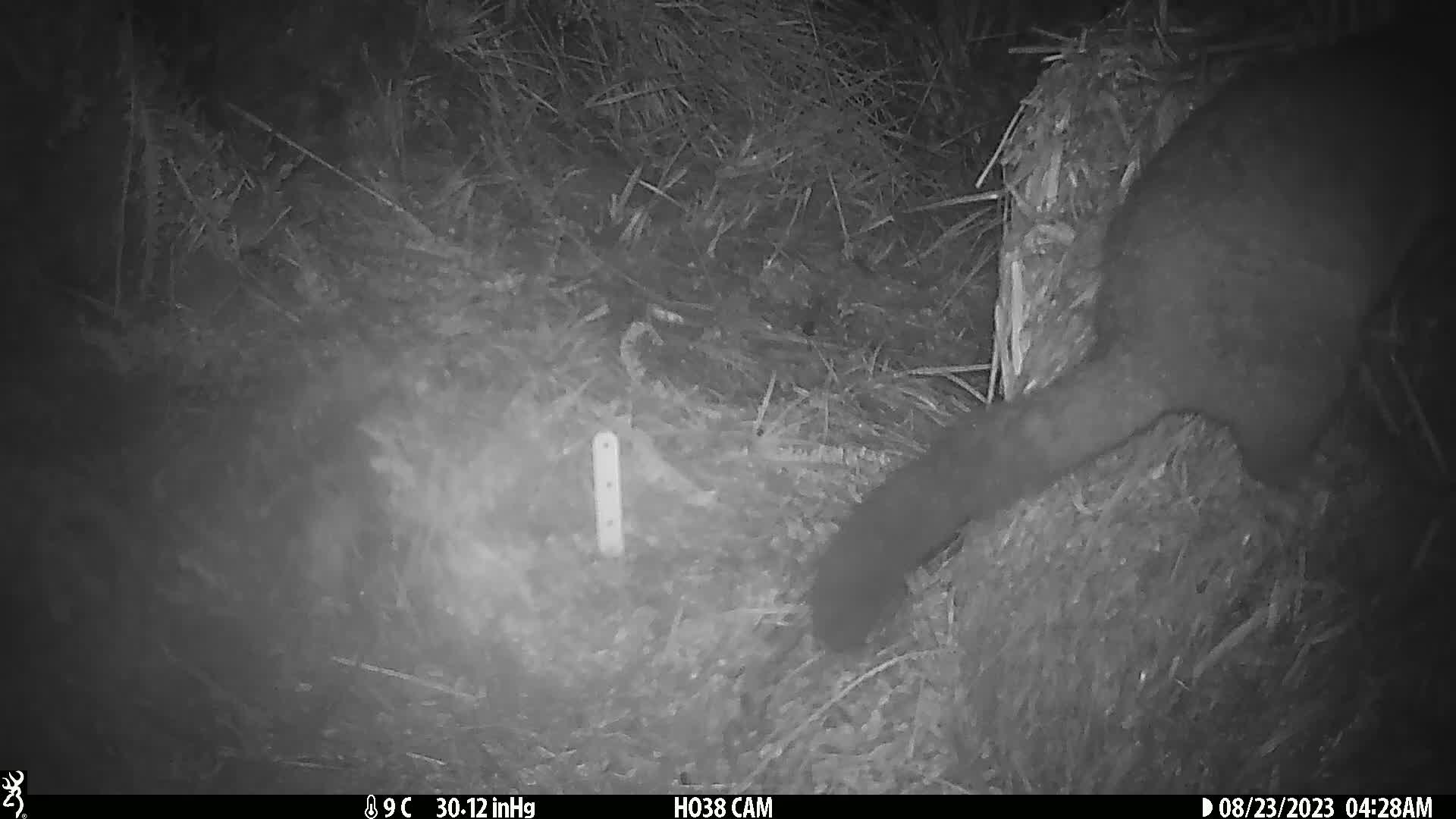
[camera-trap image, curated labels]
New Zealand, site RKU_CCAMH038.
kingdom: Animalia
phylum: Chordata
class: Mammalia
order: Diprotodontia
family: Phalangeridae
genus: Trichosurus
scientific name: Trichosurus vulpecula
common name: common brushtail possum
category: possum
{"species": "possum (common brushtail possum) (Trichosurus vulpecula)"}